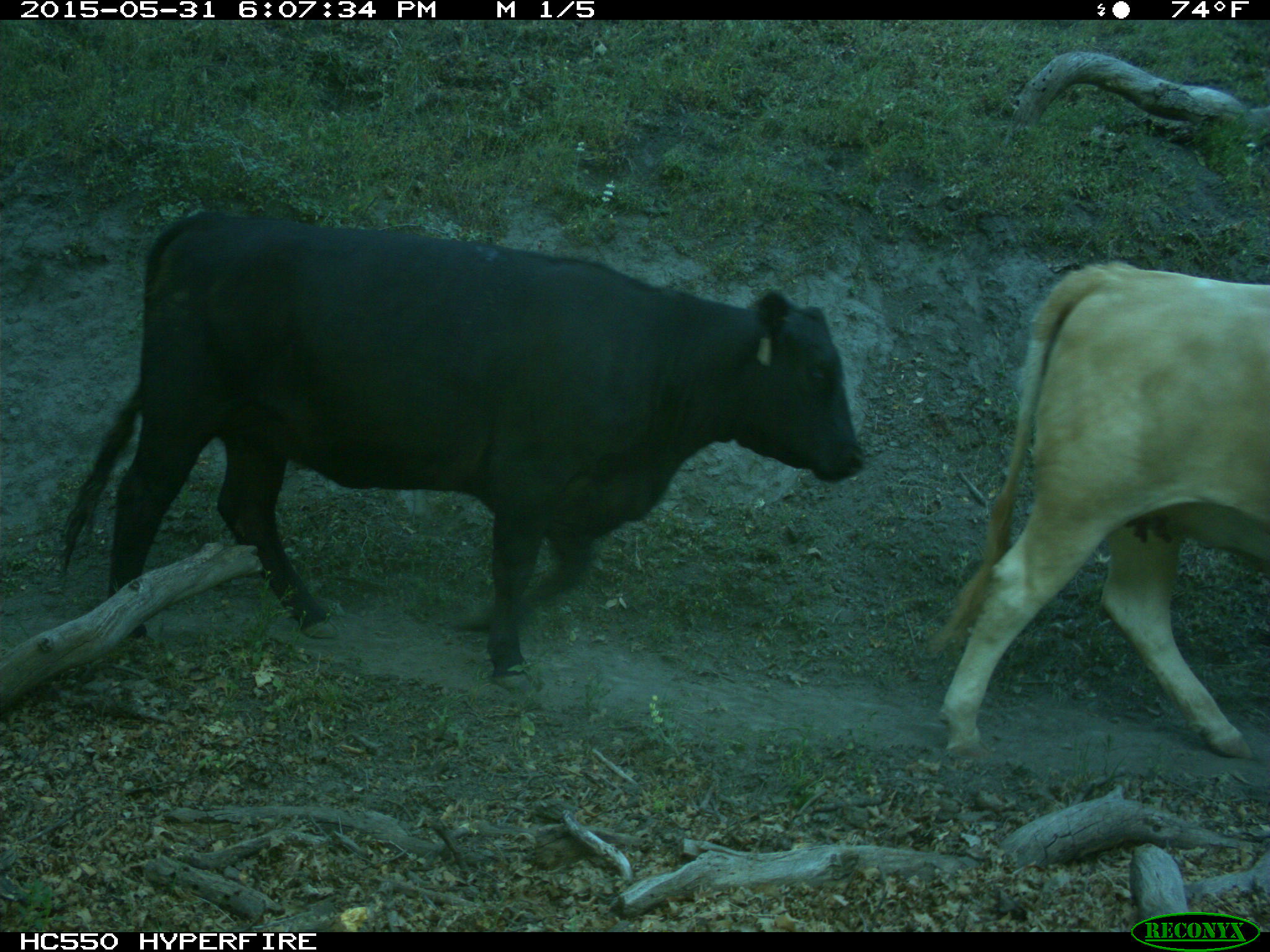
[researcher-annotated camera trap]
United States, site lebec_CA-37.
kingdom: Animalia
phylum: Chordata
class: Mammalia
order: Artiodactyla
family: Bovidae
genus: Bos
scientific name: Bos taurus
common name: domestic cow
Bos taurus (domestic cow).